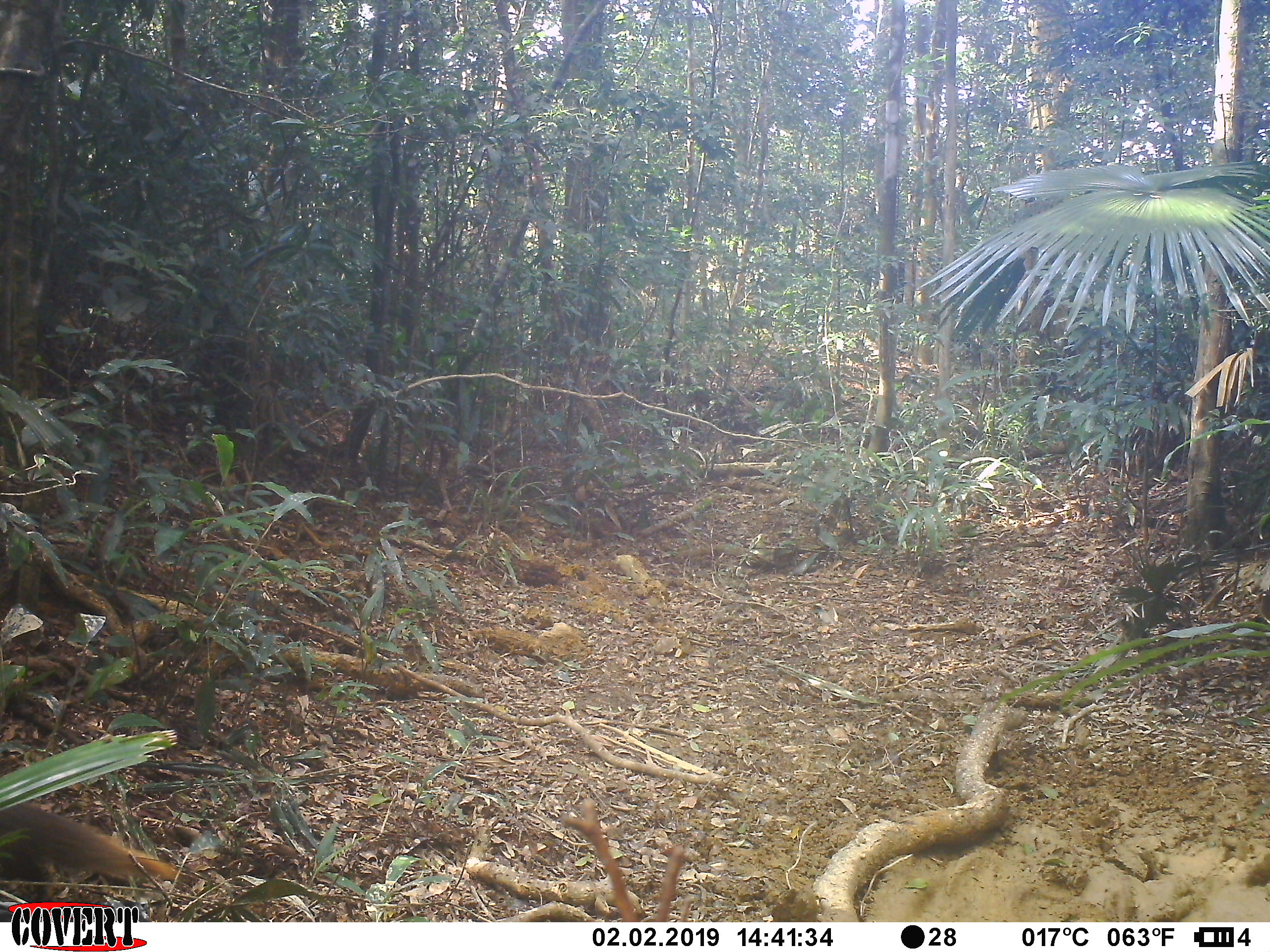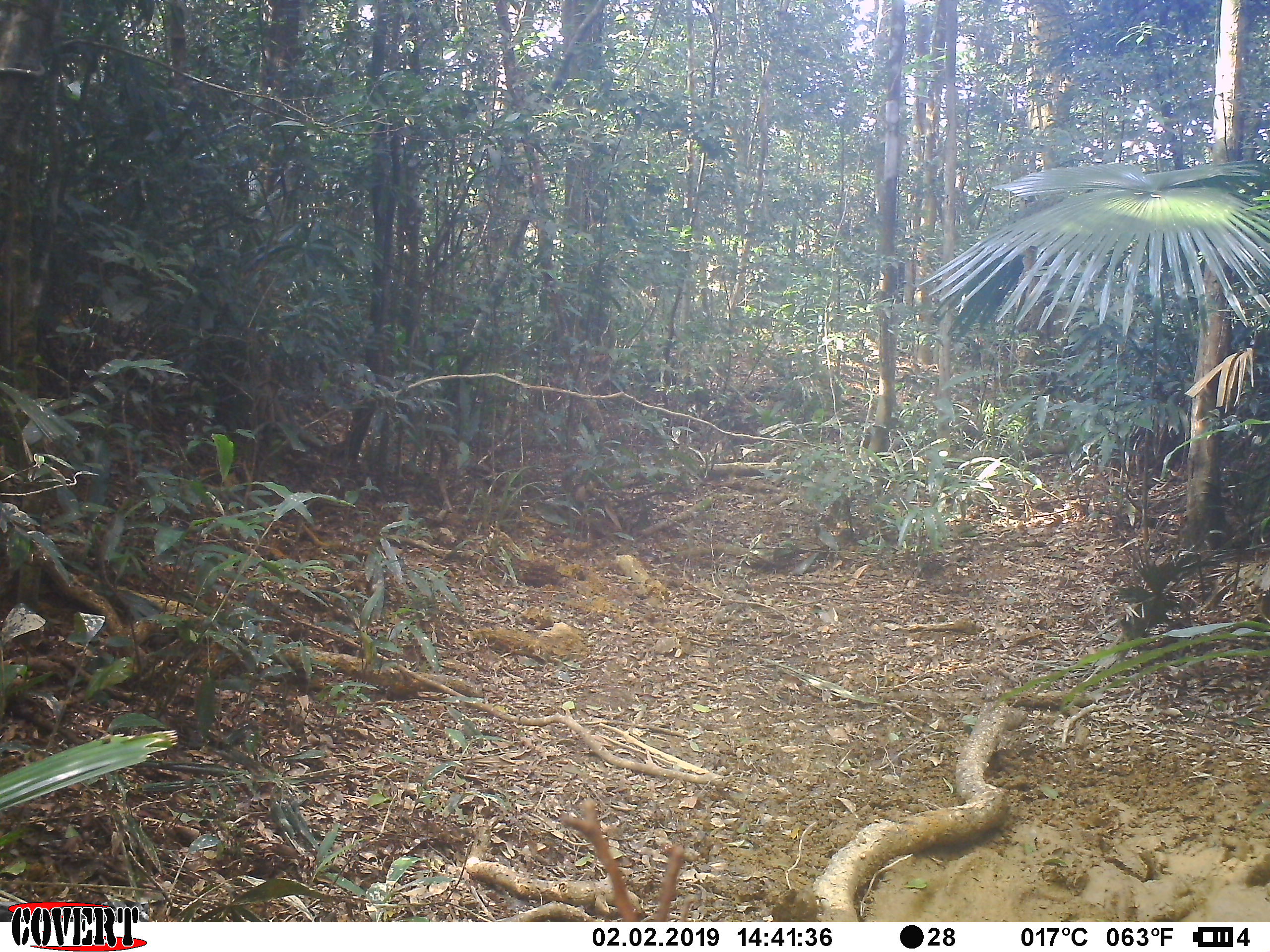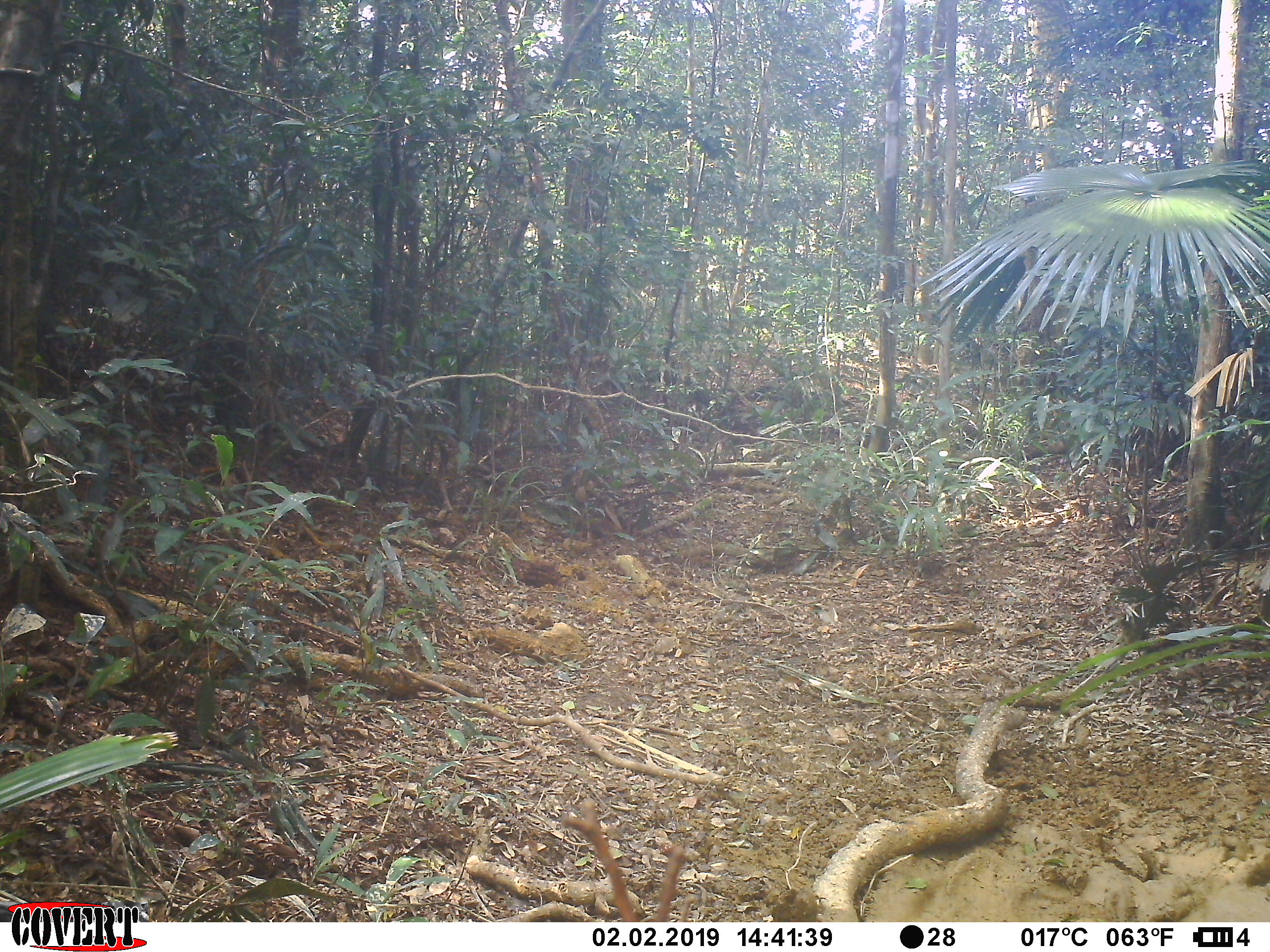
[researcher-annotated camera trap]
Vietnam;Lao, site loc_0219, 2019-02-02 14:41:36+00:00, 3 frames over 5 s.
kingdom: Animalia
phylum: Chordata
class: Mammalia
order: Carnivora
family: Herpestidae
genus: Urva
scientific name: Urva urva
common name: crab-eating mongoose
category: crab eating mongoose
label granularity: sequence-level